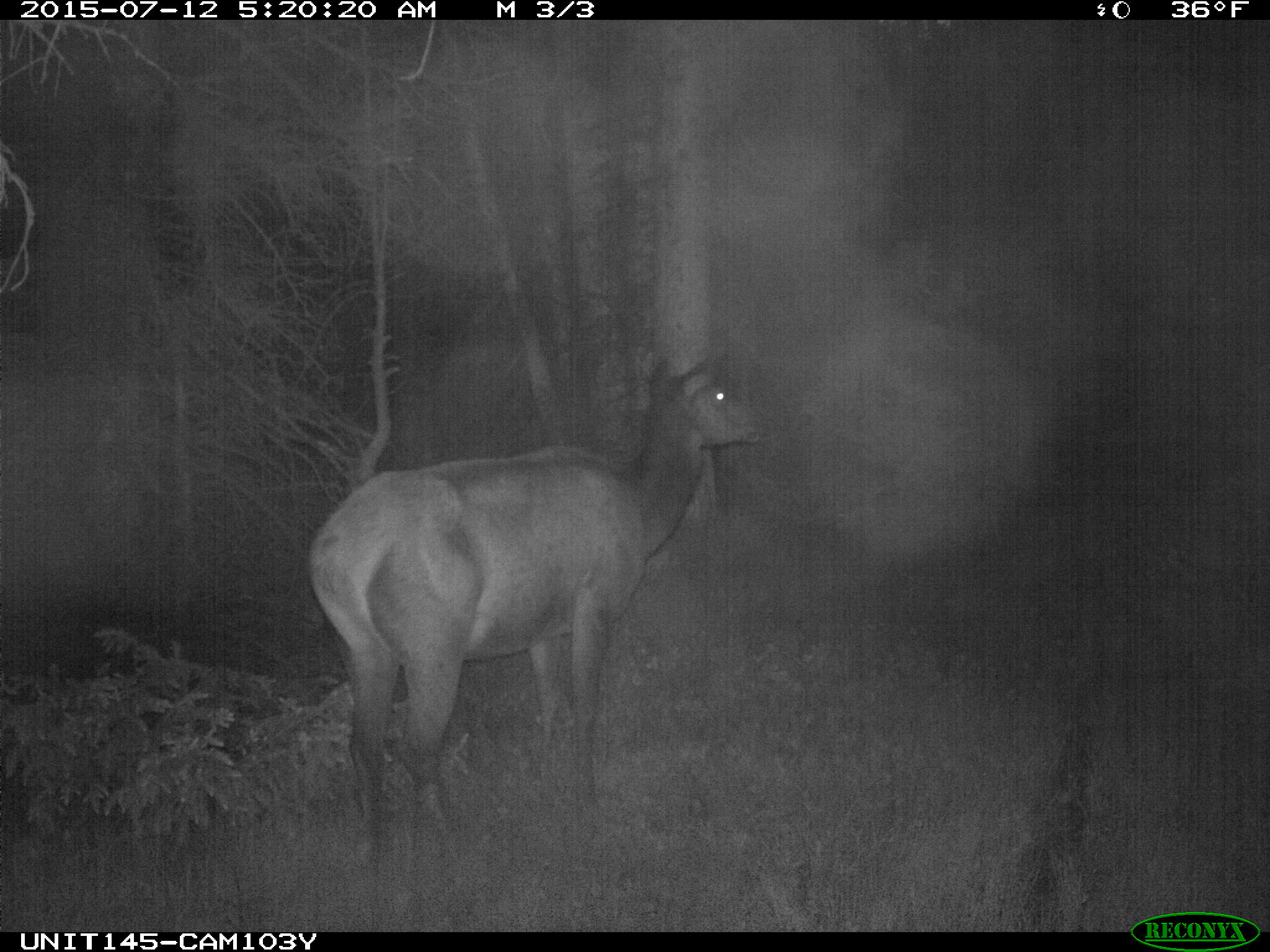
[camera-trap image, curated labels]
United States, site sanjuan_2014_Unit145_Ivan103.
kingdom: Animalia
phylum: Chordata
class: Mammalia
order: Artiodactyla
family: Cervidae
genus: Cervus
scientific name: Cervus elaphus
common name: red deer